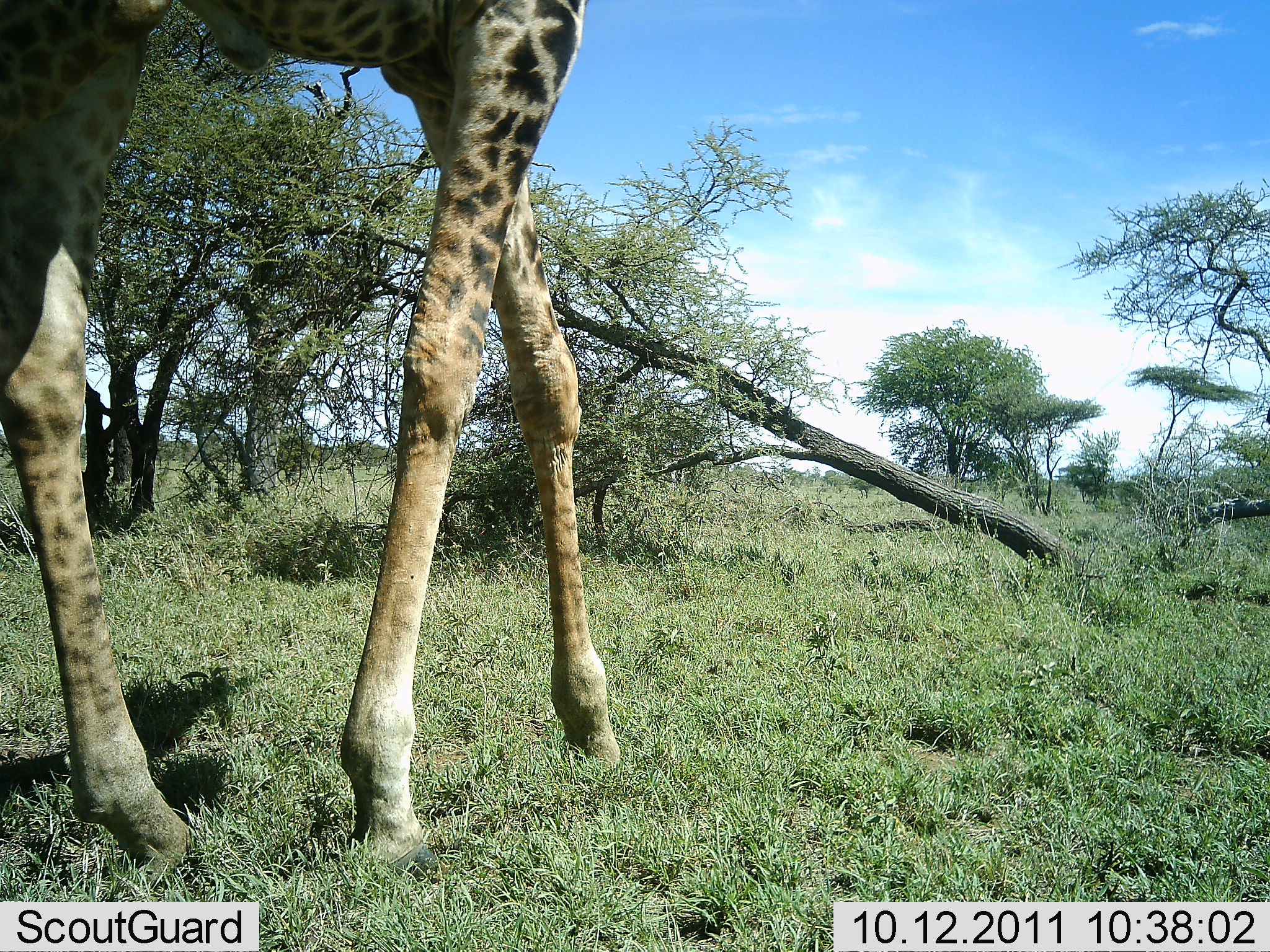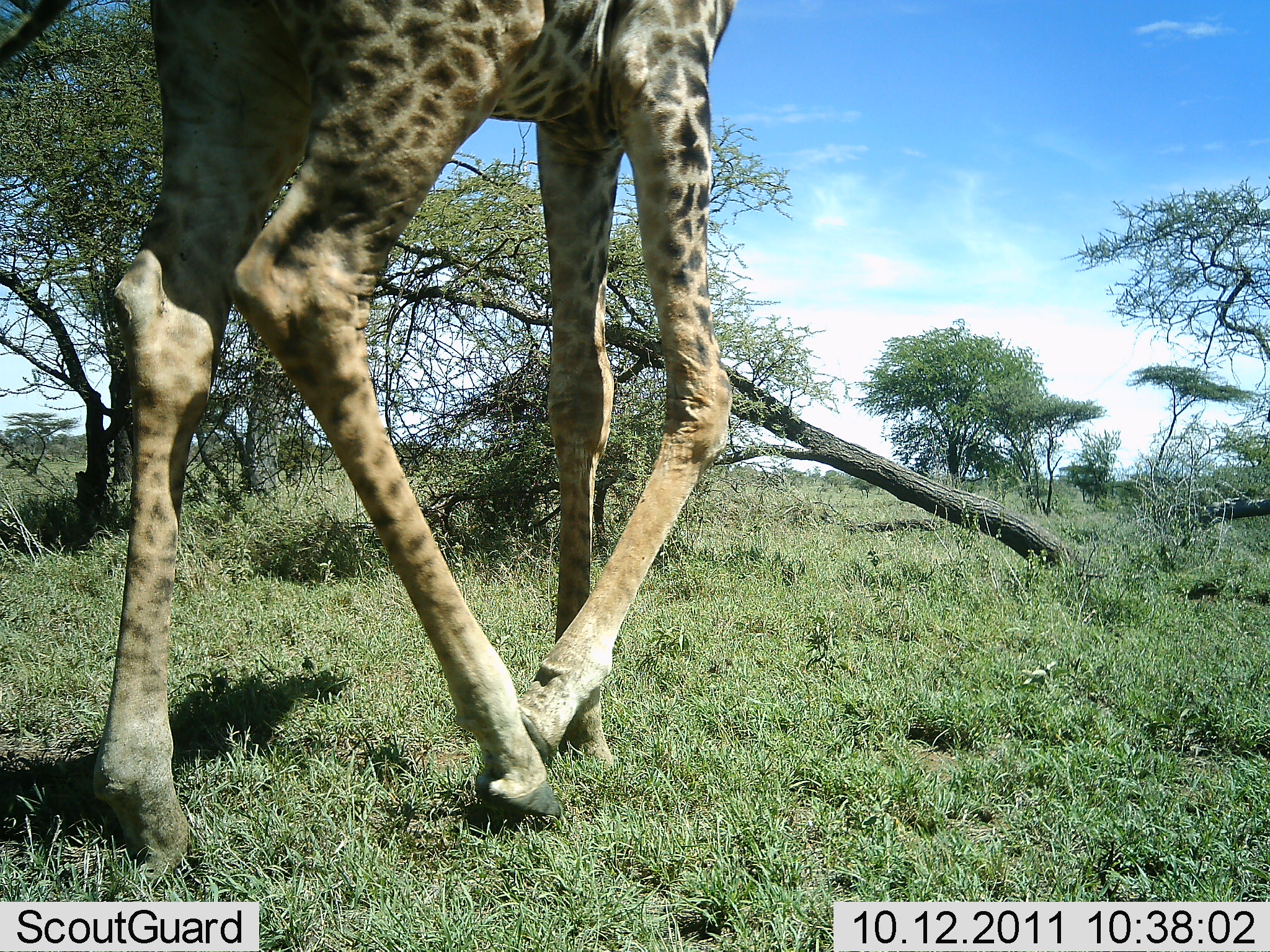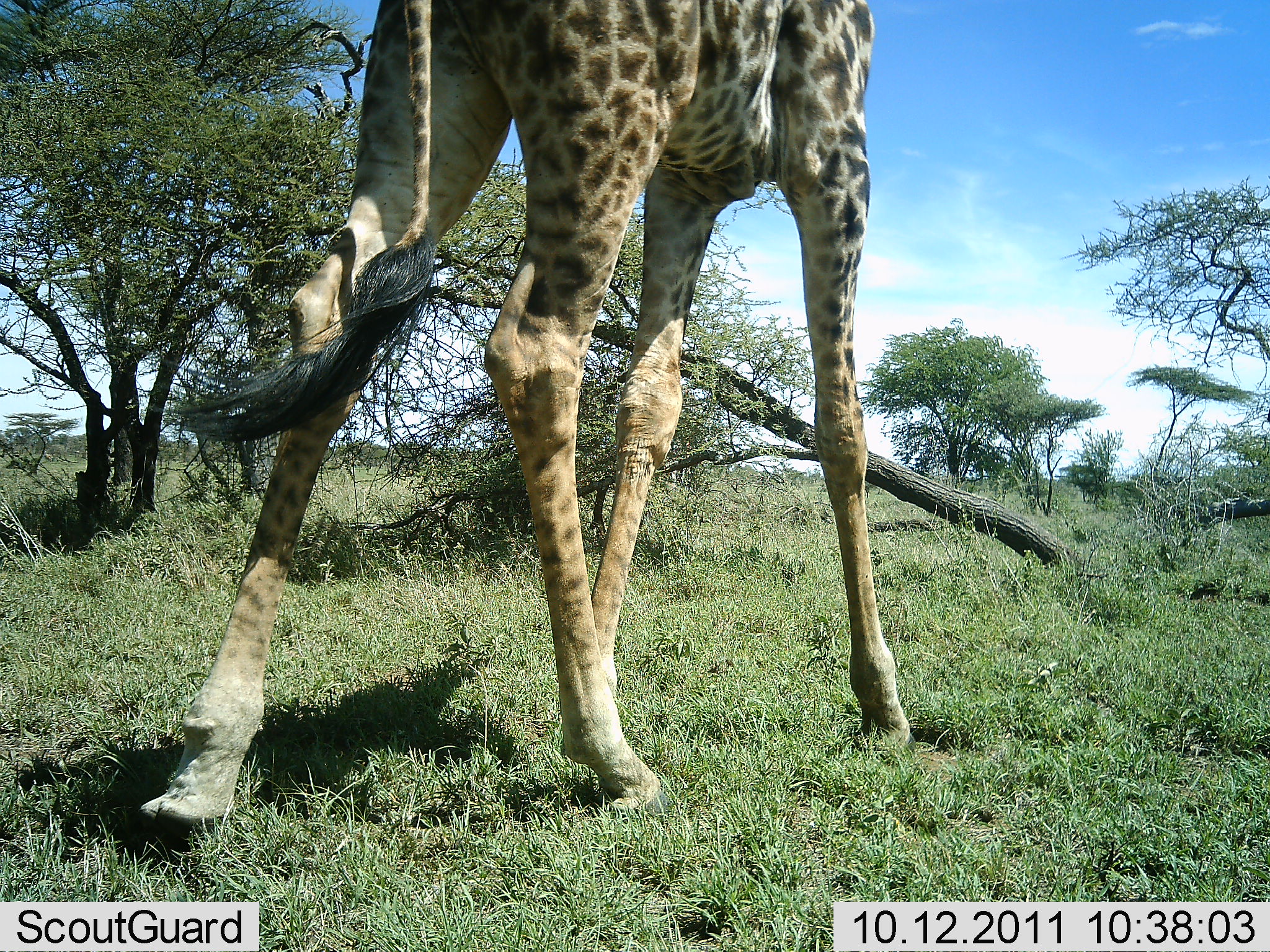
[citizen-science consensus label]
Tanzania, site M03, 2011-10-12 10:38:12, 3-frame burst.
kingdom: Animalia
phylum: Chordata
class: Mammalia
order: Artiodactyla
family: Giraffidae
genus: Giraffa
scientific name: Giraffa camelopardalis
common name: giraffe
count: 1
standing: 15%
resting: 0%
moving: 92%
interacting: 0%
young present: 0%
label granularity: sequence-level